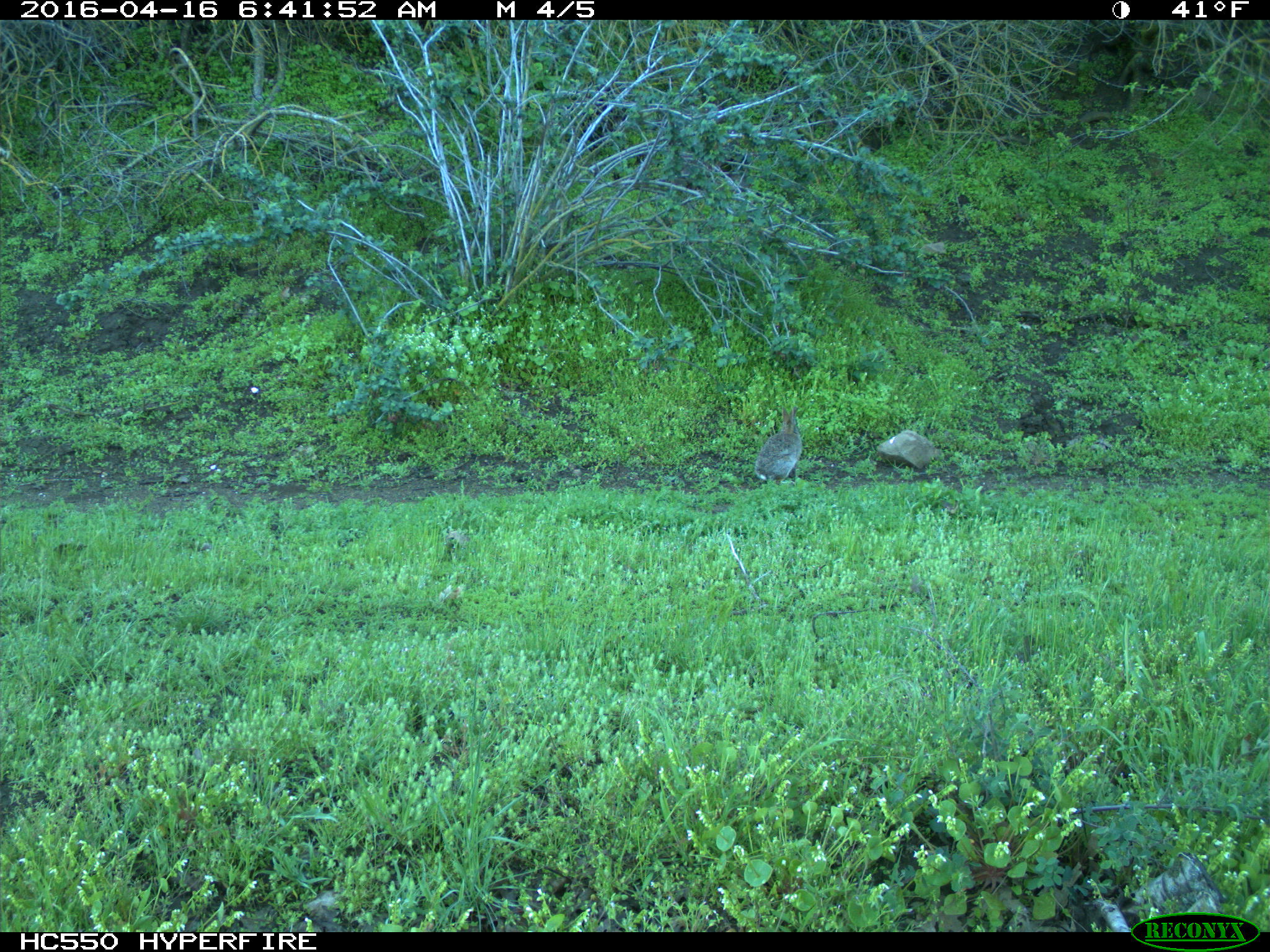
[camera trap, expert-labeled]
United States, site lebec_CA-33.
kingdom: Animalia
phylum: Chordata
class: Mammalia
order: Lagomorpha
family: Leporidae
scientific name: Leporidae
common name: rabbits and hares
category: unidentified rabbit